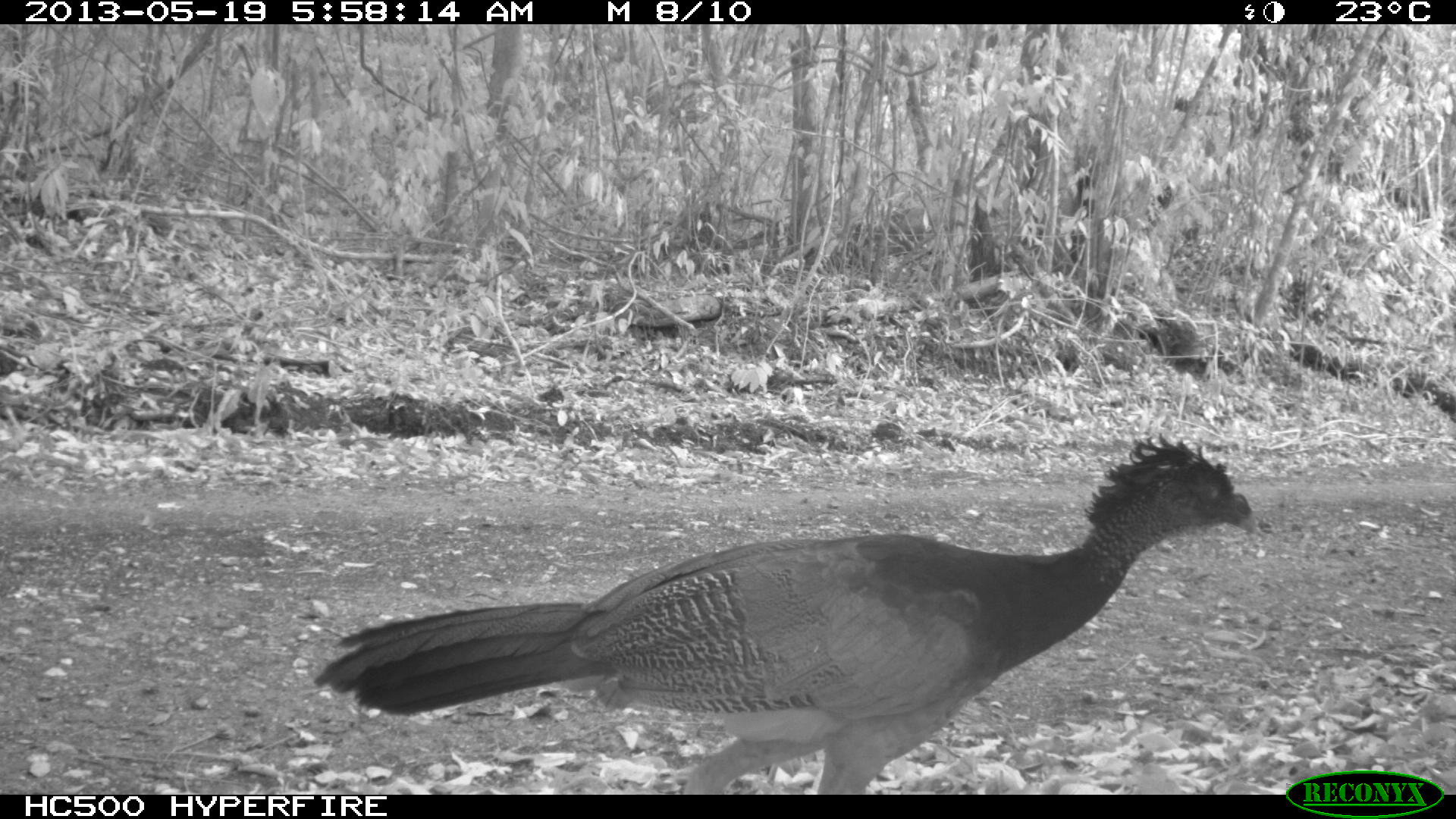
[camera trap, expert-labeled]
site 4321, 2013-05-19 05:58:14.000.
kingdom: Animalia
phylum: Chordata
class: Aves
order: Galliformes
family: Cracidae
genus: Crax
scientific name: Crax rubra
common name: great curassow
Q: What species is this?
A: Crax rubra (great curassow).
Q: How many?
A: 1.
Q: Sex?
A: Female.